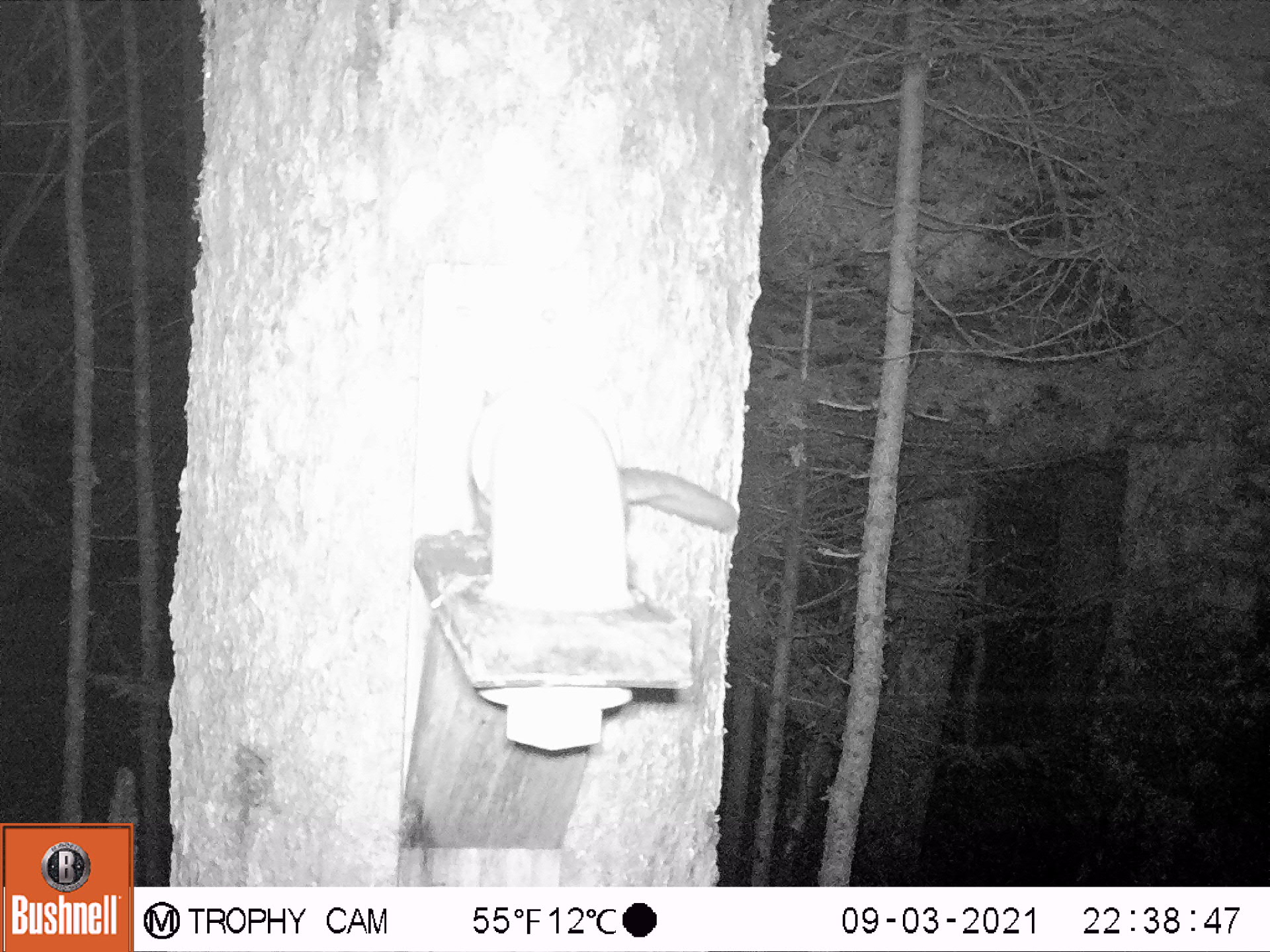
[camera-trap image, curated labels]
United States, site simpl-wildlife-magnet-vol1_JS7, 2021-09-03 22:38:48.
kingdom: Animalia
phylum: Chordata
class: Mammalia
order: Rodentia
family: Sciuridae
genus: Glaucomys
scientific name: Glaucomys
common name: flying squirrel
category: flying squirrel sp.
Flying squirrel sp. (flying squirrel) (Glaucomys).